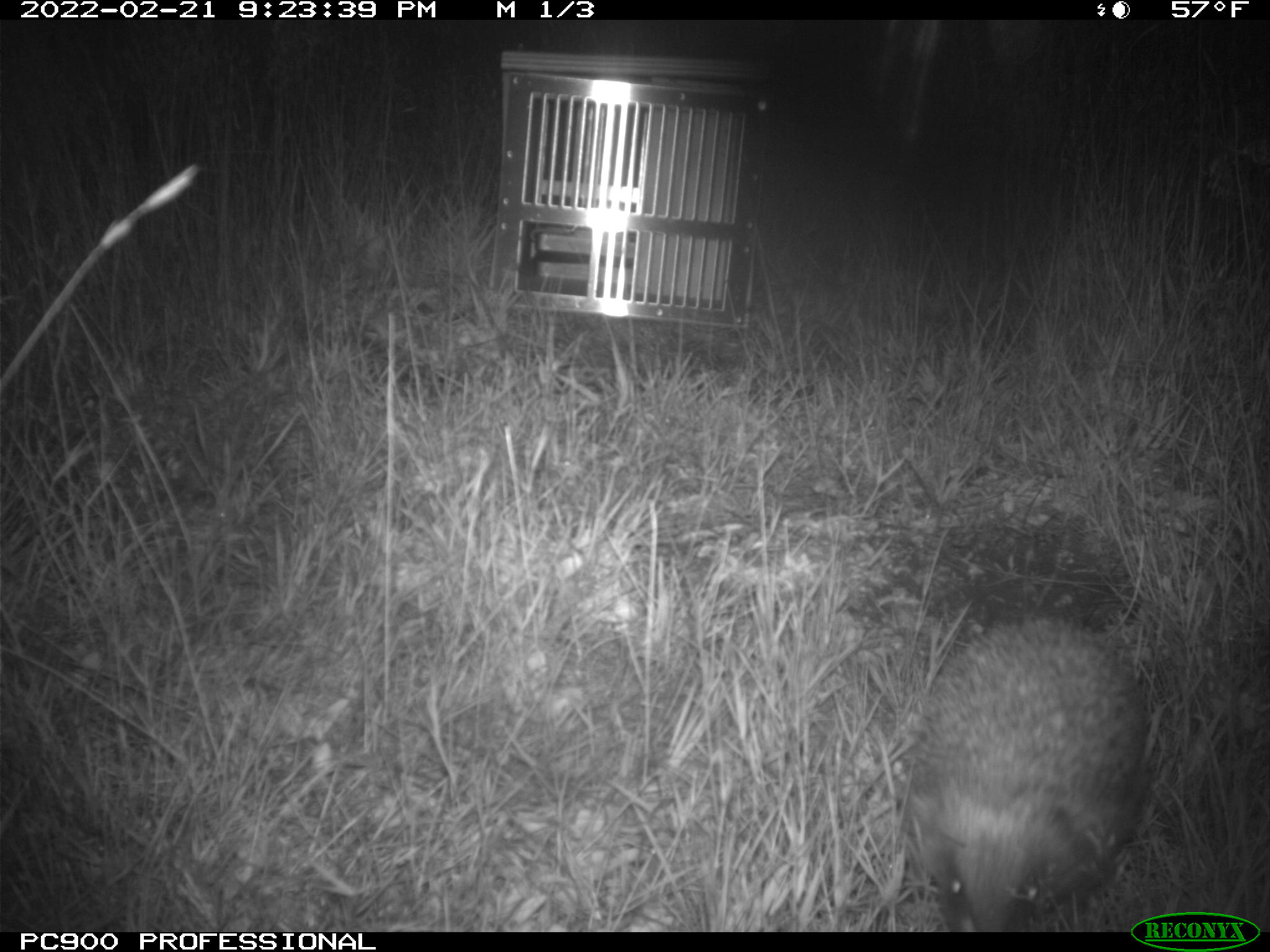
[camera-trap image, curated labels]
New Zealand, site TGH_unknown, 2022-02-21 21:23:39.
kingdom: Animalia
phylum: Chordata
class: Mammalia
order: Eulipotyphla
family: Erinaceidae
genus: Erinaceus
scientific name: Erinaceus europaeus europaeus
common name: european hedgehog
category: hedgehog